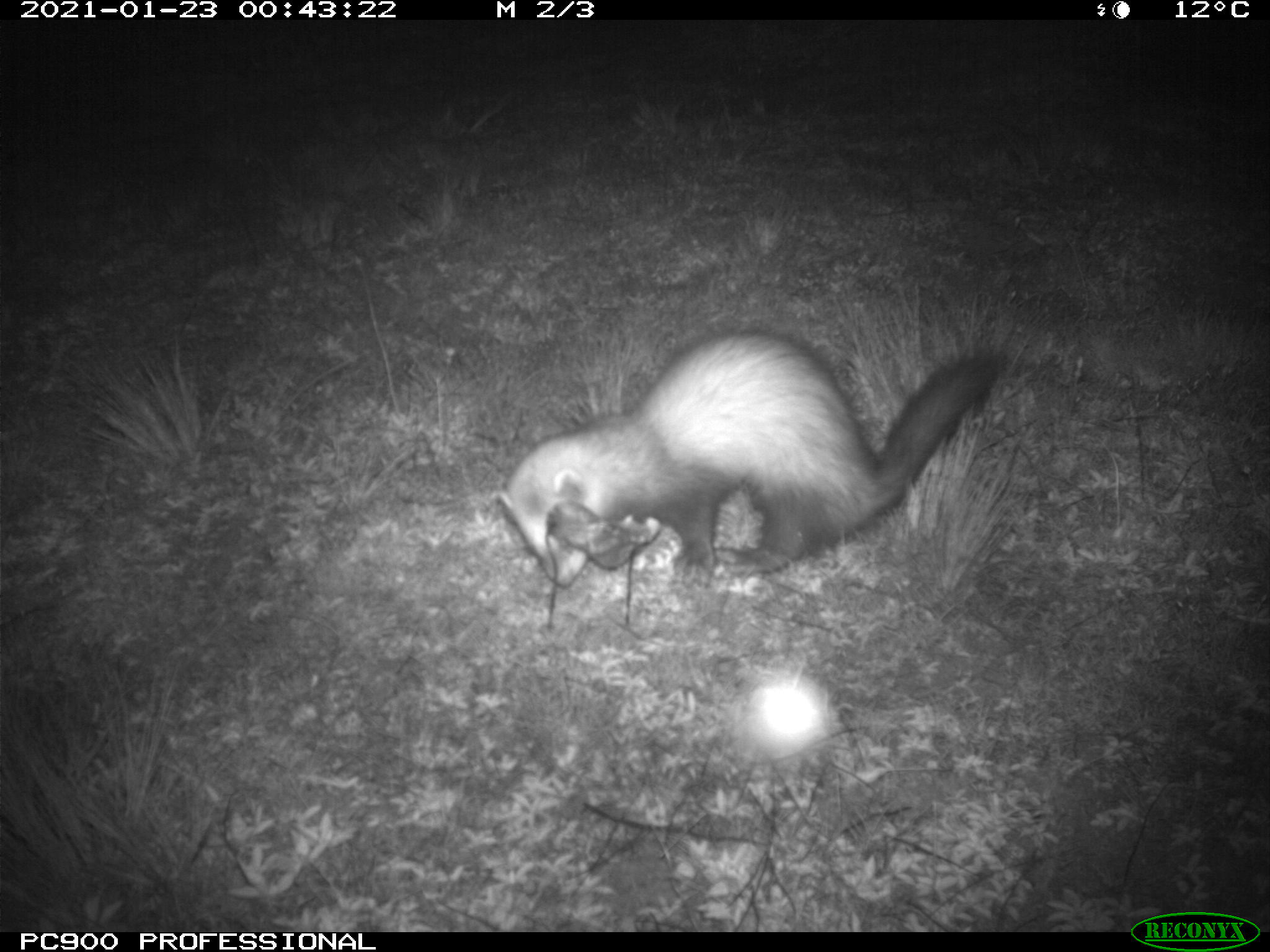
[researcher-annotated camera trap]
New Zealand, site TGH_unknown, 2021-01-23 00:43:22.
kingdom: Animalia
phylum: Chordata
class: Mammalia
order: Carnivora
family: Mustelidae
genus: Mustela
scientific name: Mustela furo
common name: ferret